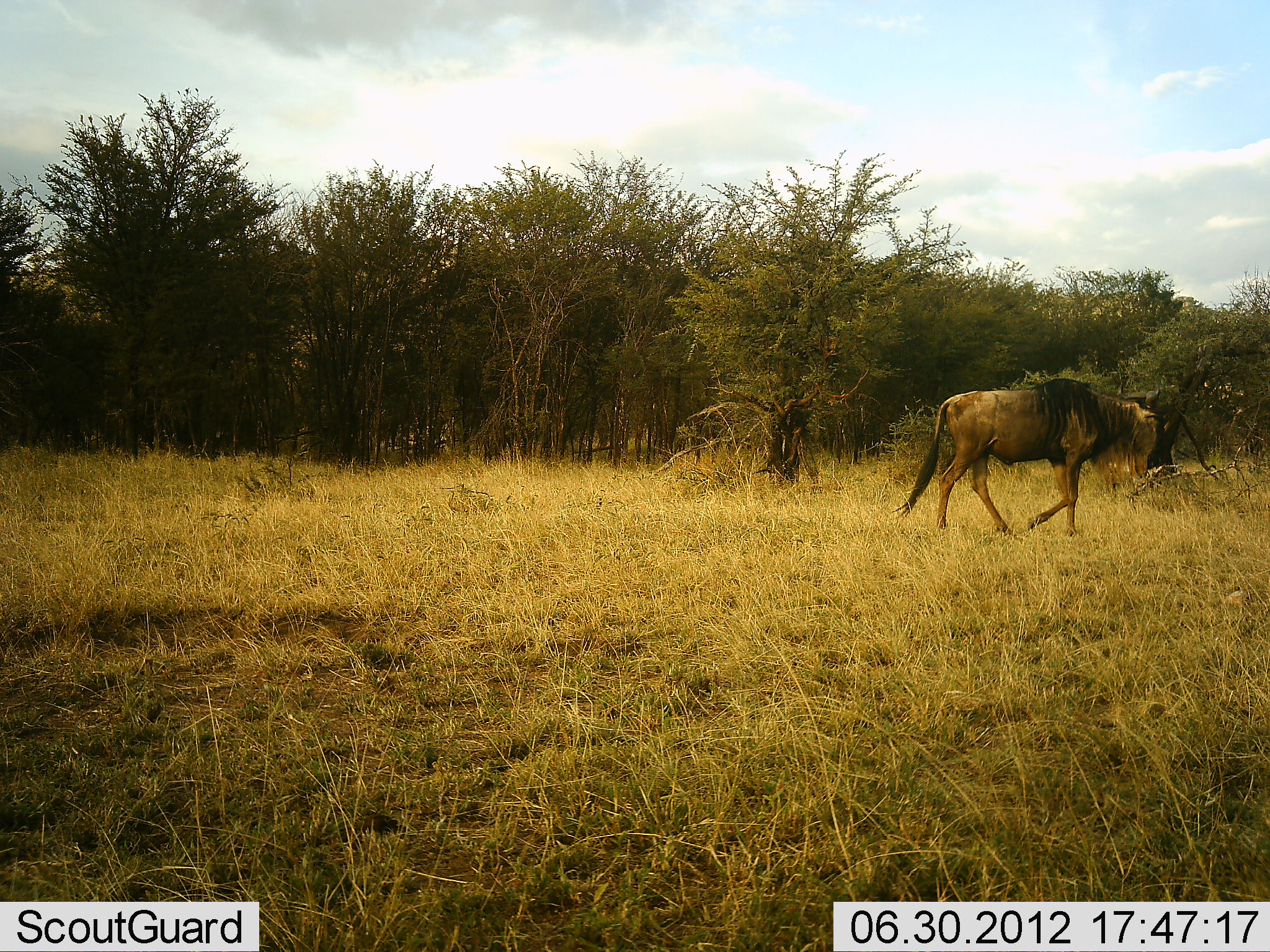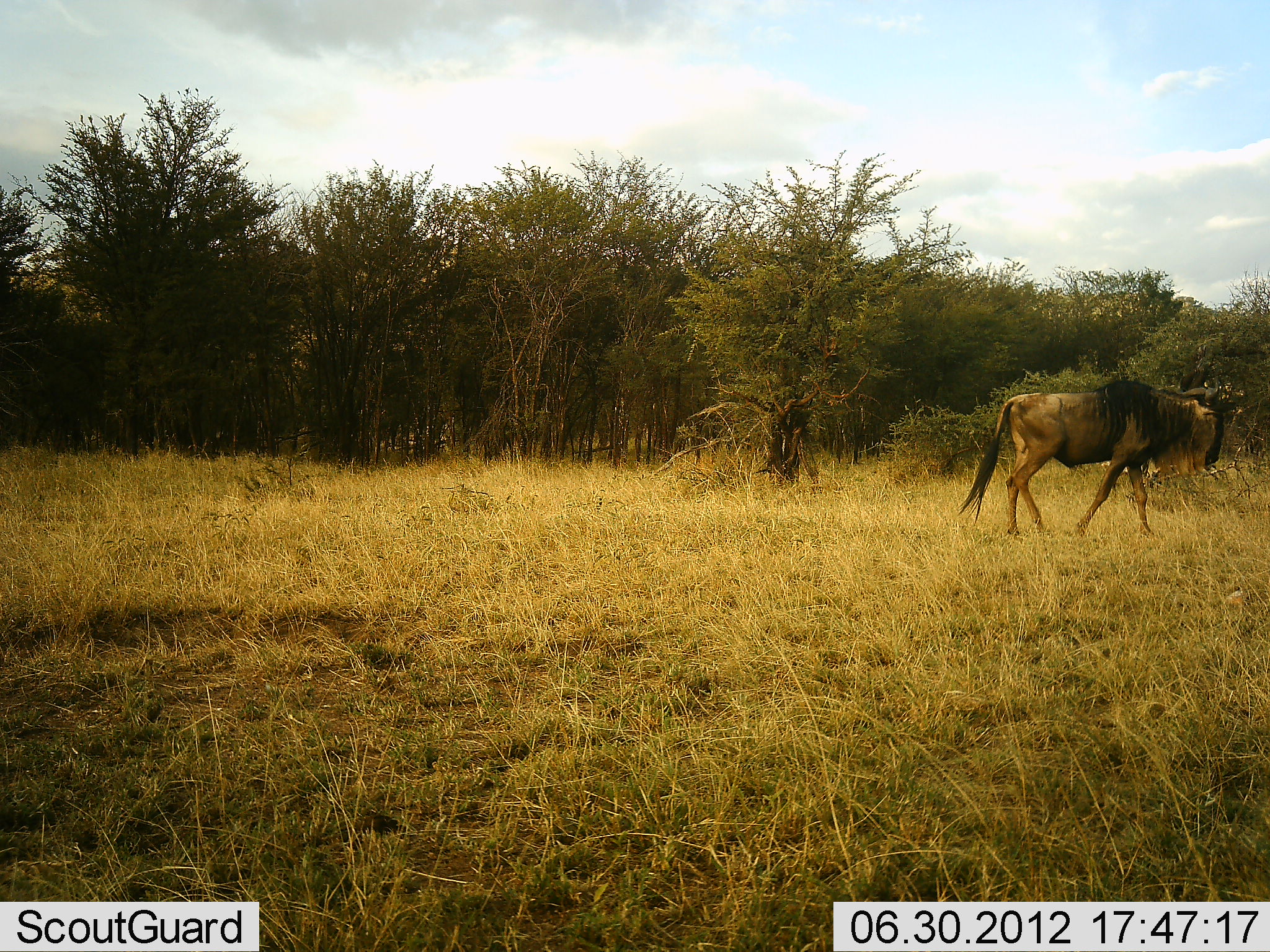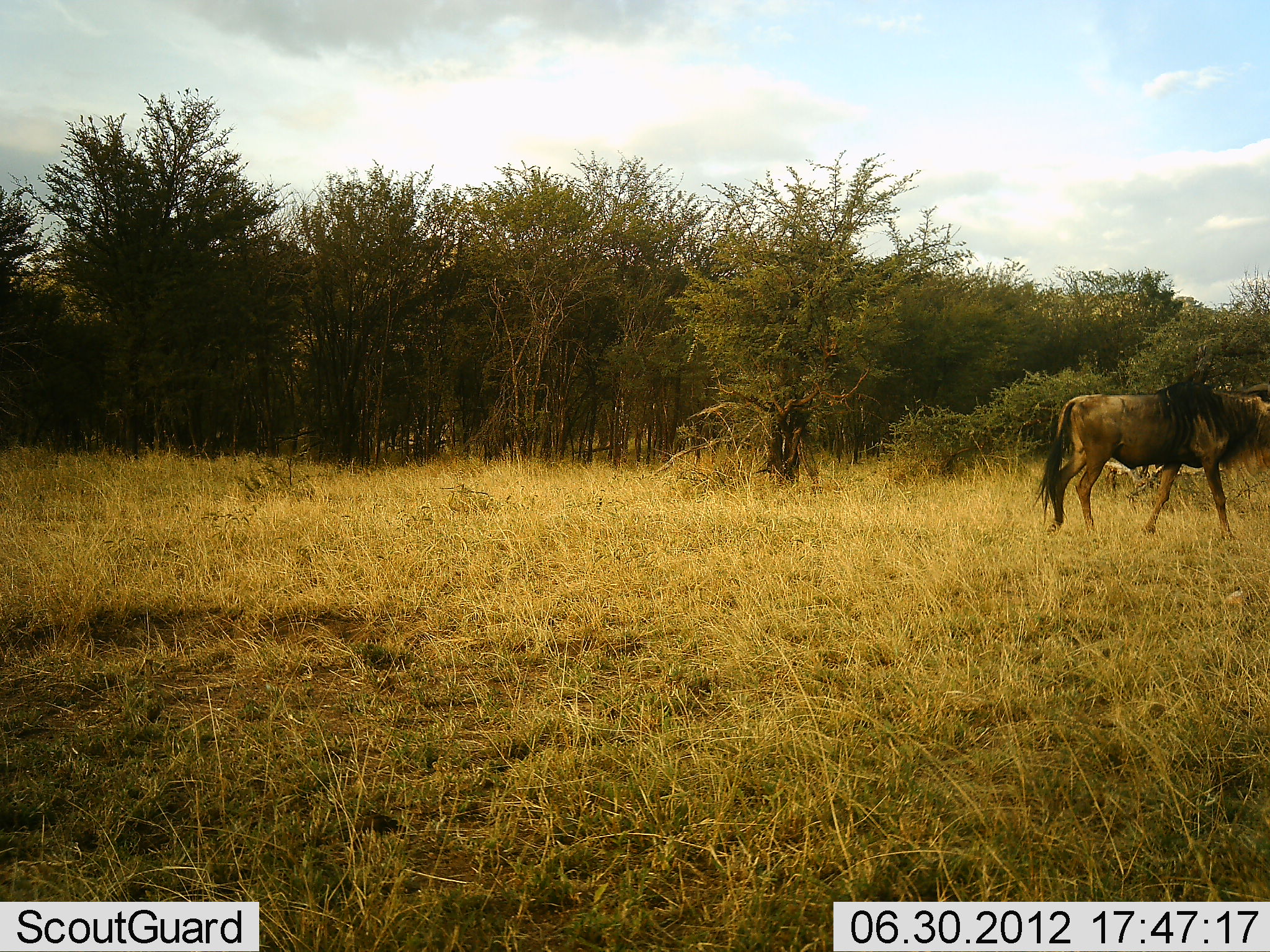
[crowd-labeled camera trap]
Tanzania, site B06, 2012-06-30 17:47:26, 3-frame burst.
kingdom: Animalia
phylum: Chordata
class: Mammalia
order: Artiodactyla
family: Bovidae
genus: Connochaetes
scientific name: Connochaetes taurinus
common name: blue wildebeest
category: wildebeest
Wildebeest (blue wildebeest) (Connochaetes taurinus), count 1. Behavior (volunteer vote fractions): standing 0%, resting 0%, moving 100%, interacting 0%. Young present (vote fraction): 0%. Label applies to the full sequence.